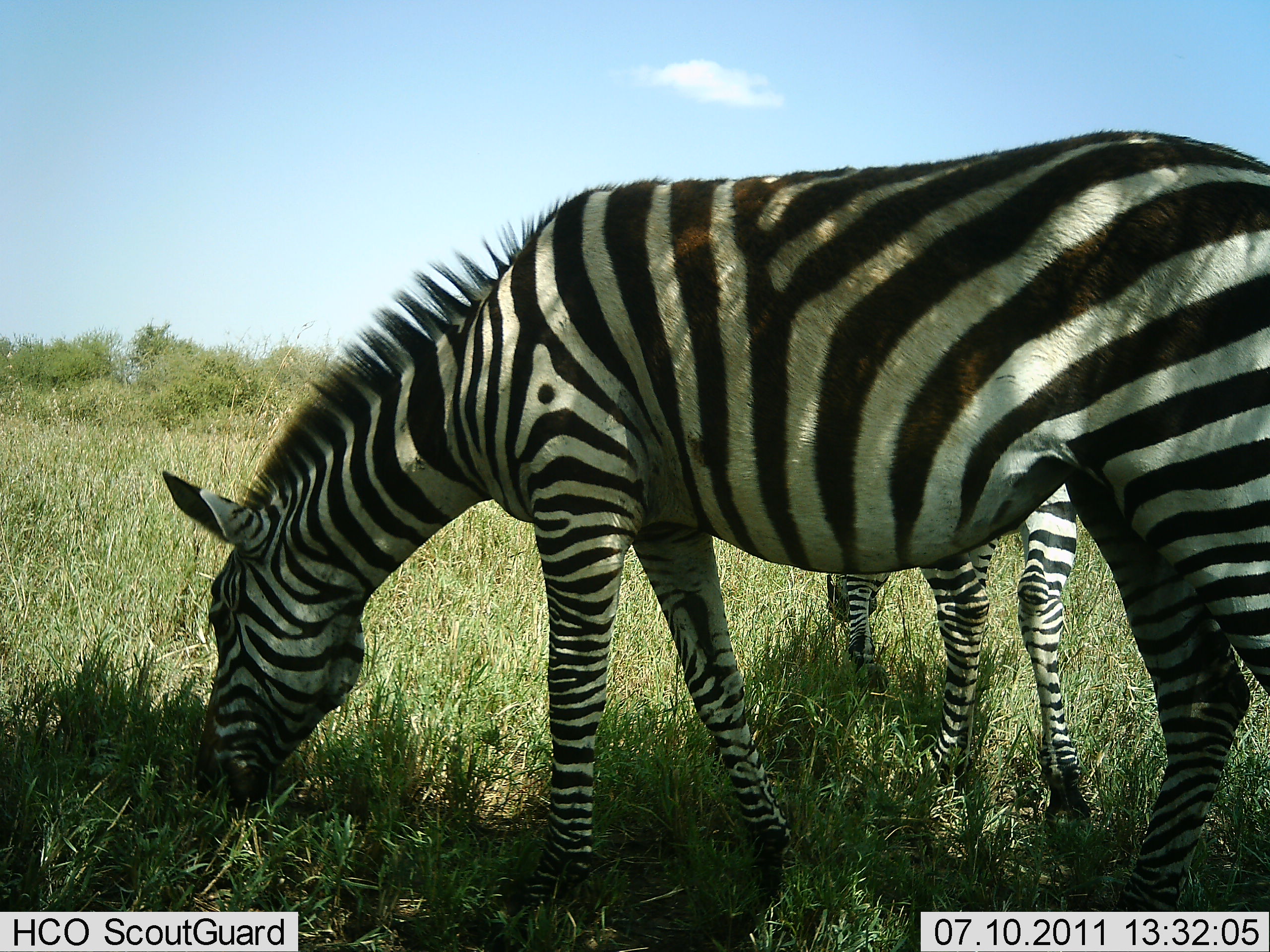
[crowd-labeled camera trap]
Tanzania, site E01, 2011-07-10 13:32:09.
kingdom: Animalia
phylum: Chordata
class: Mammalia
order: Perissodactyla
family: Equidae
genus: Equus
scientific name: Equus quagga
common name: plains zebra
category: zebra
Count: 2.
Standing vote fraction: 0%.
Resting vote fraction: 0%.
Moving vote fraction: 0%.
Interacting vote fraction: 0%.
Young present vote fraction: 18%.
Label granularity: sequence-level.